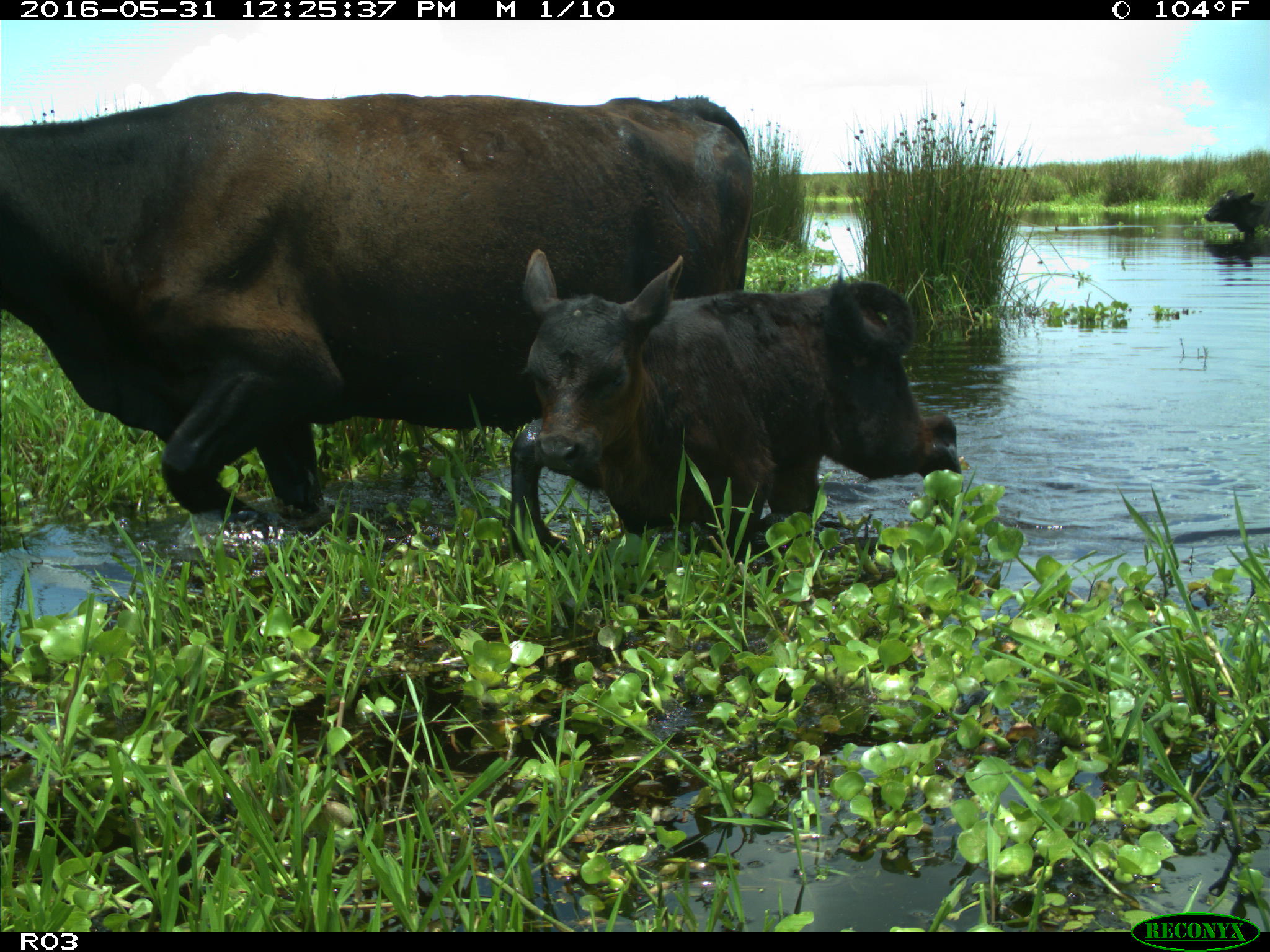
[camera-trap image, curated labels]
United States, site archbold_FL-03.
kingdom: Animalia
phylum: Chordata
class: Mammalia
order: Artiodactyla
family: Bovidae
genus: Bos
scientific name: Bos taurus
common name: domestic cow